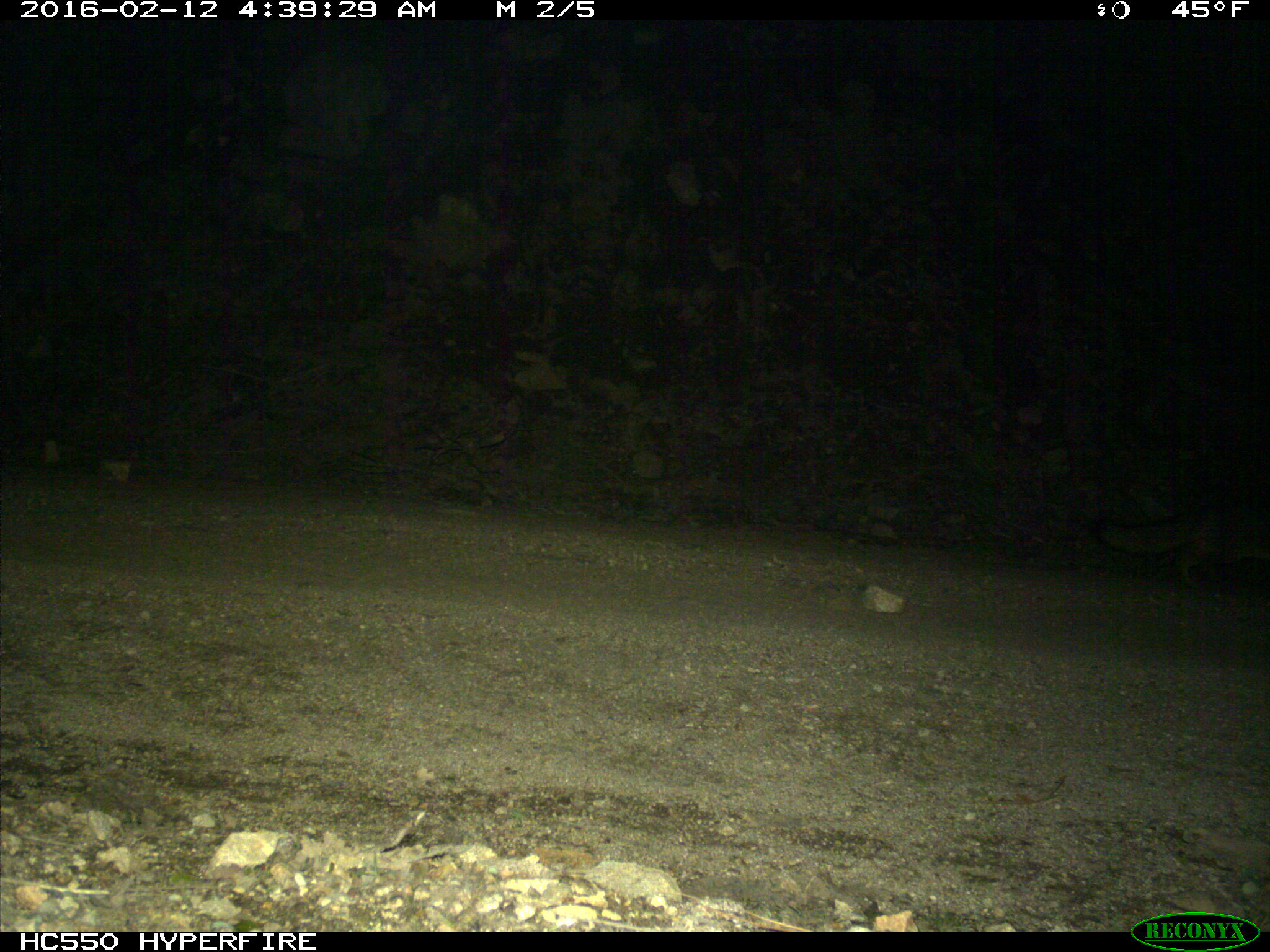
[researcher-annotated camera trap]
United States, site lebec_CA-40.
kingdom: Animalia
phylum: Chordata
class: Mammalia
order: Carnivora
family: Canidae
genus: Urocyon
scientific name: Urocyon cinereoargenteus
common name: gray fox